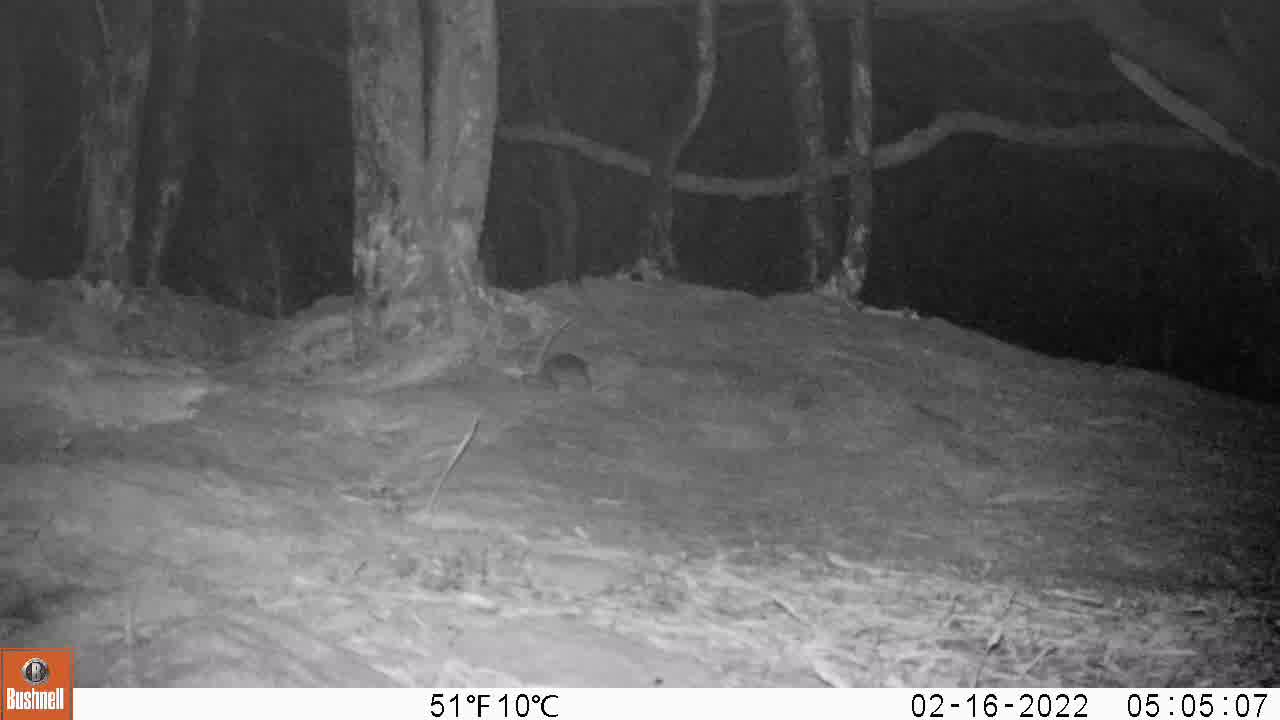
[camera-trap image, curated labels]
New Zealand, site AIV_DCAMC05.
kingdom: Animalia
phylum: Chordata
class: Mammalia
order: Rodentia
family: Muridae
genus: Mus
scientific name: Mus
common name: mouse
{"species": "mouse (Mus)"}